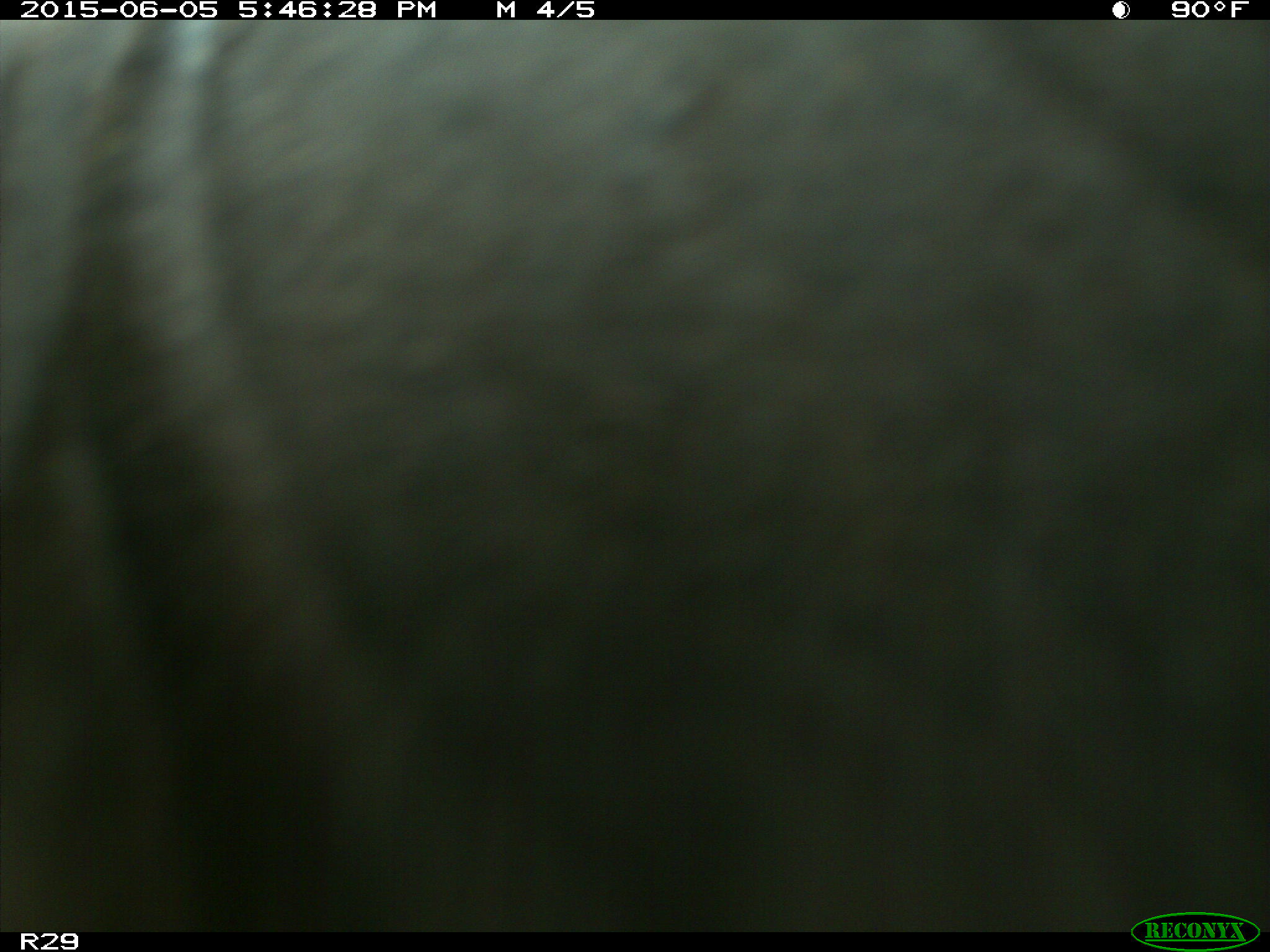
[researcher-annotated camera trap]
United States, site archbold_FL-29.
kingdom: Animalia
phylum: Chordata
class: Mammalia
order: Artiodactyla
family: Bovidae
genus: Bos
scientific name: Bos taurus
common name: domestic cow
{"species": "Bos taurus (domestic cow)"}